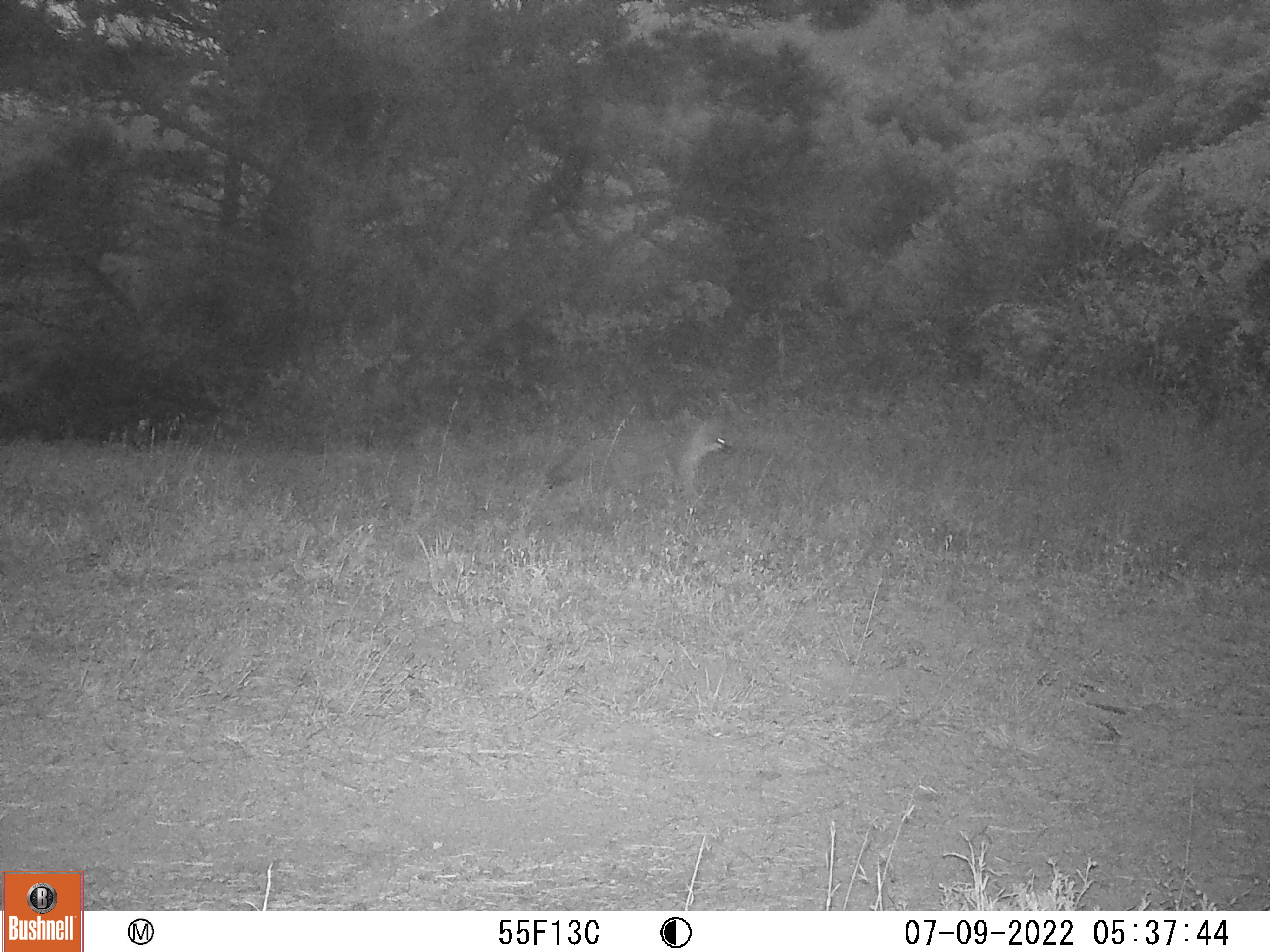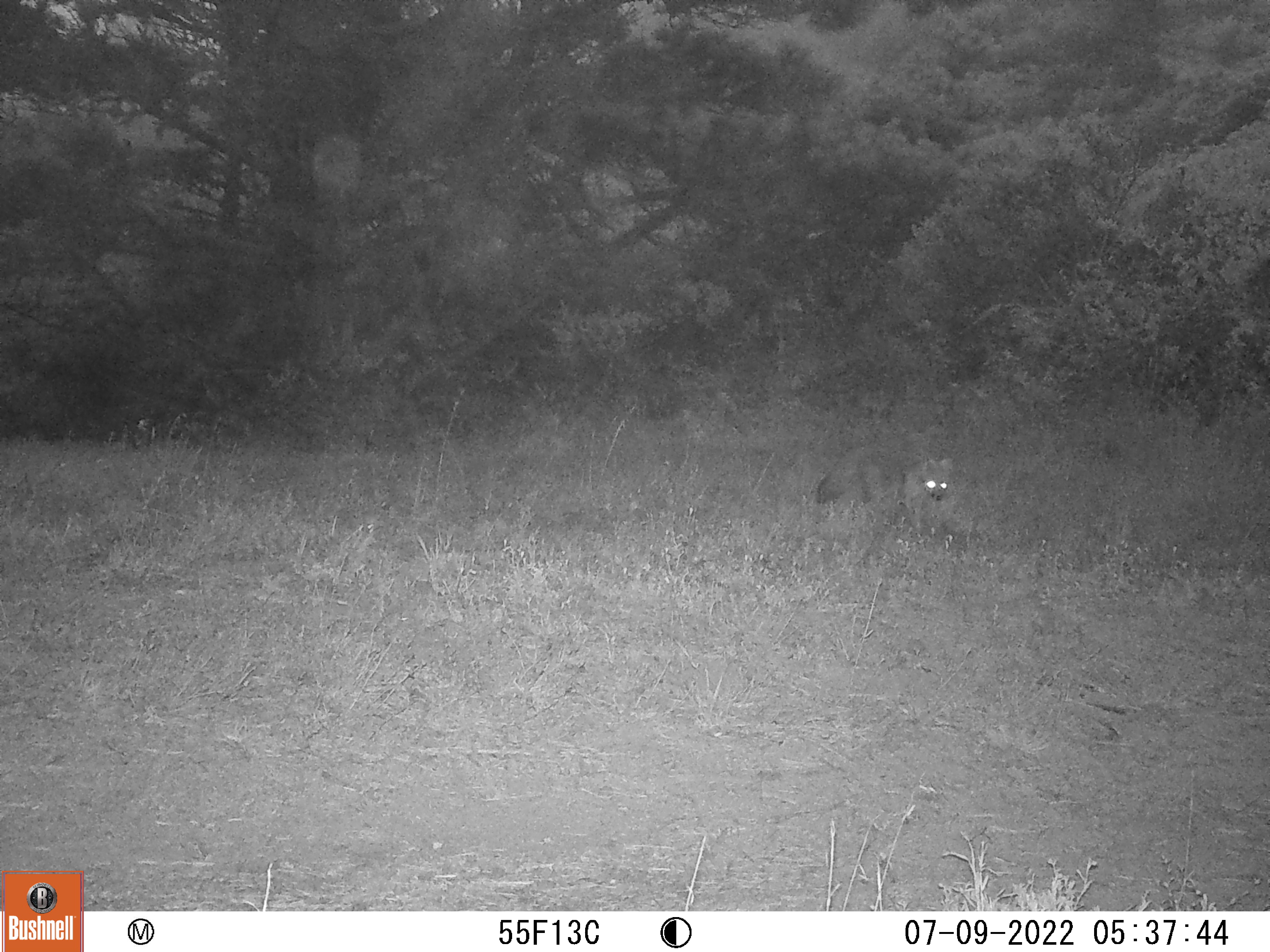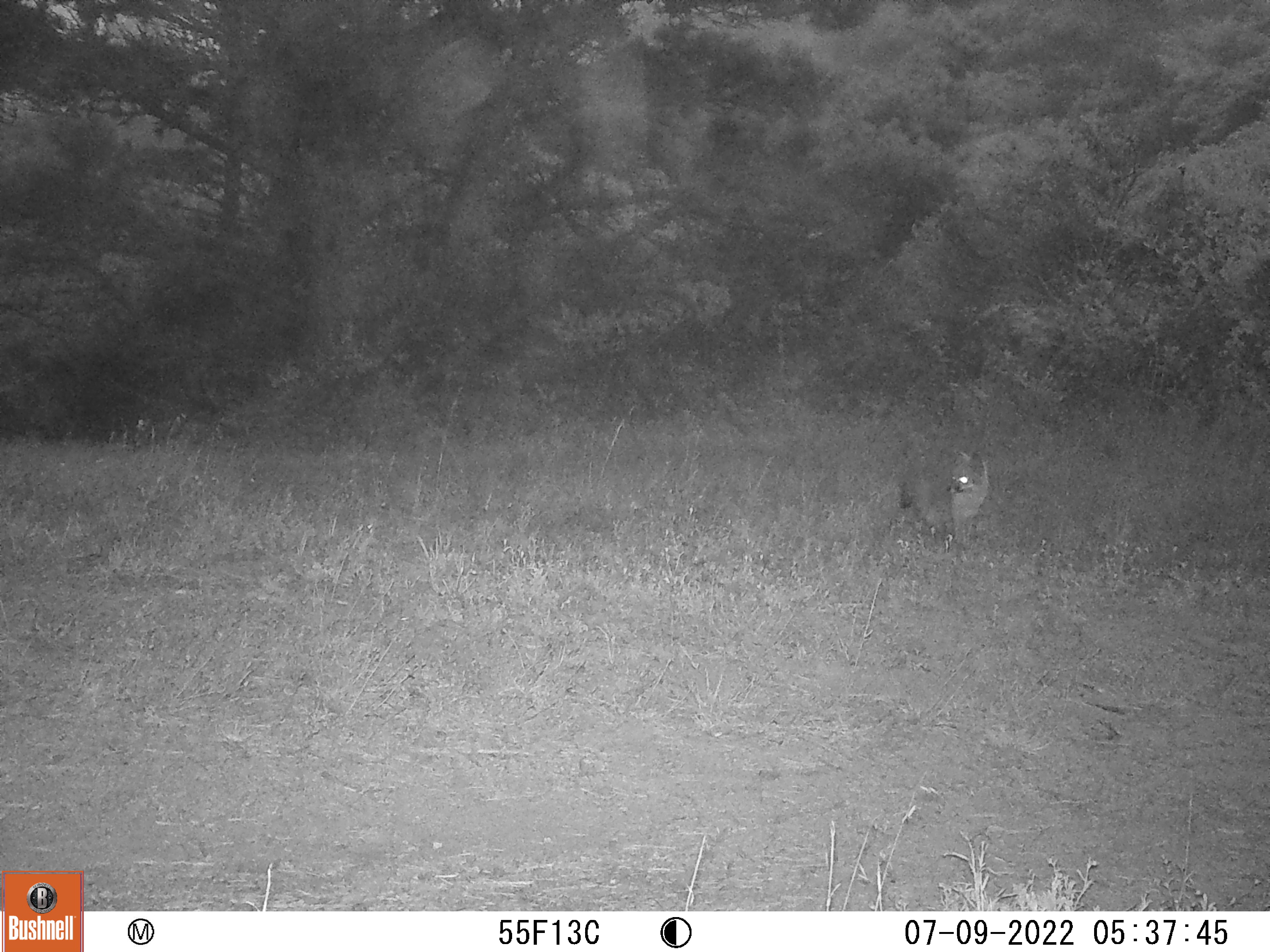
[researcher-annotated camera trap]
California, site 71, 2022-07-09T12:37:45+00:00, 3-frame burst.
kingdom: Animalia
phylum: Chordata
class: Mammalia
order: Carnivora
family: Canidae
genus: Urocyon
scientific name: Urocyon cinereoargenteus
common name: gray fox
Gray fox (Urocyon cinereoargenteus).